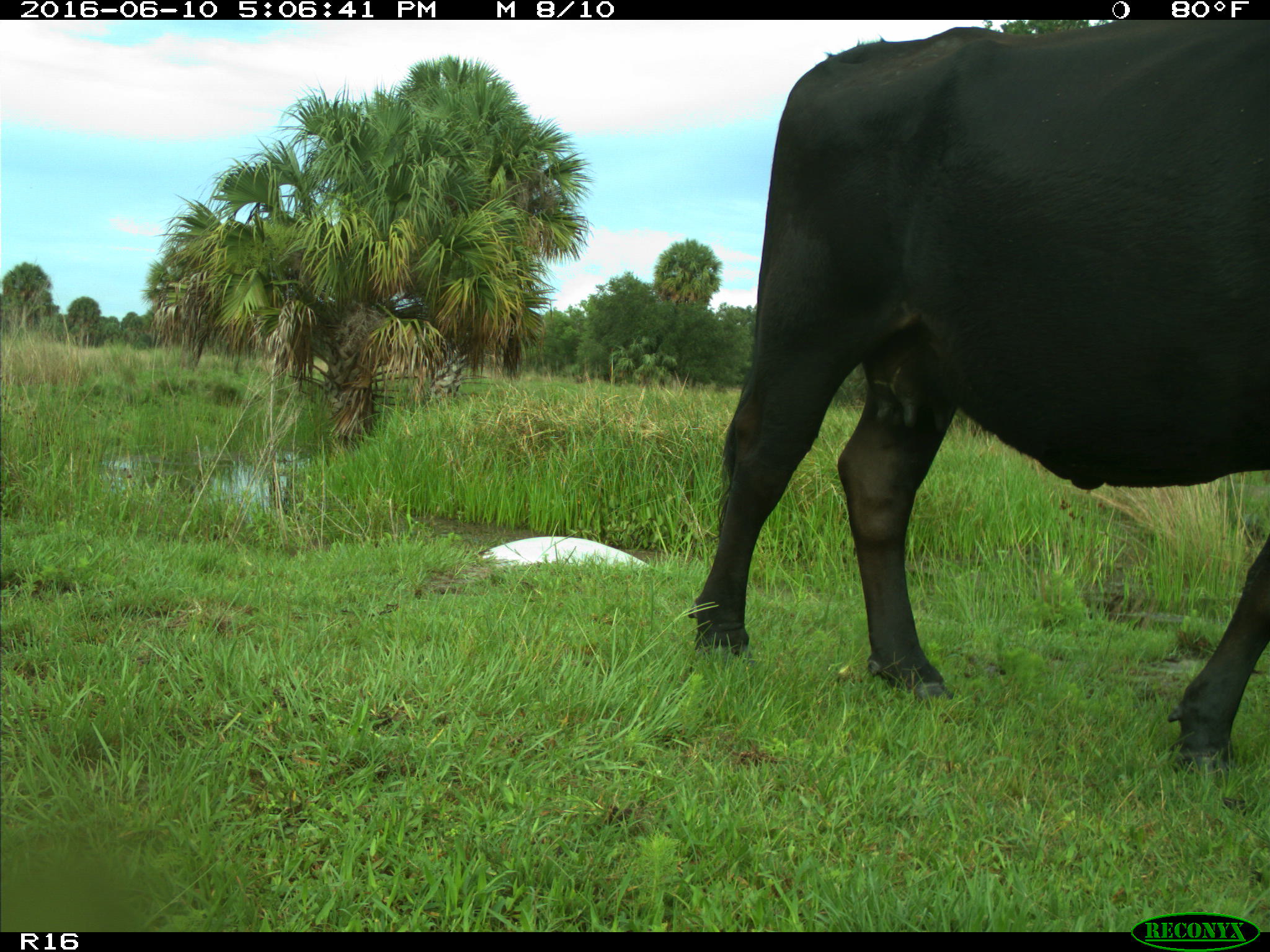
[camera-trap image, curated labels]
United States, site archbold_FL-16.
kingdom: Animalia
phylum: Chordata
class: Mammalia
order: Artiodactyla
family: Bovidae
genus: Bos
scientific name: Bos taurus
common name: domestic cow